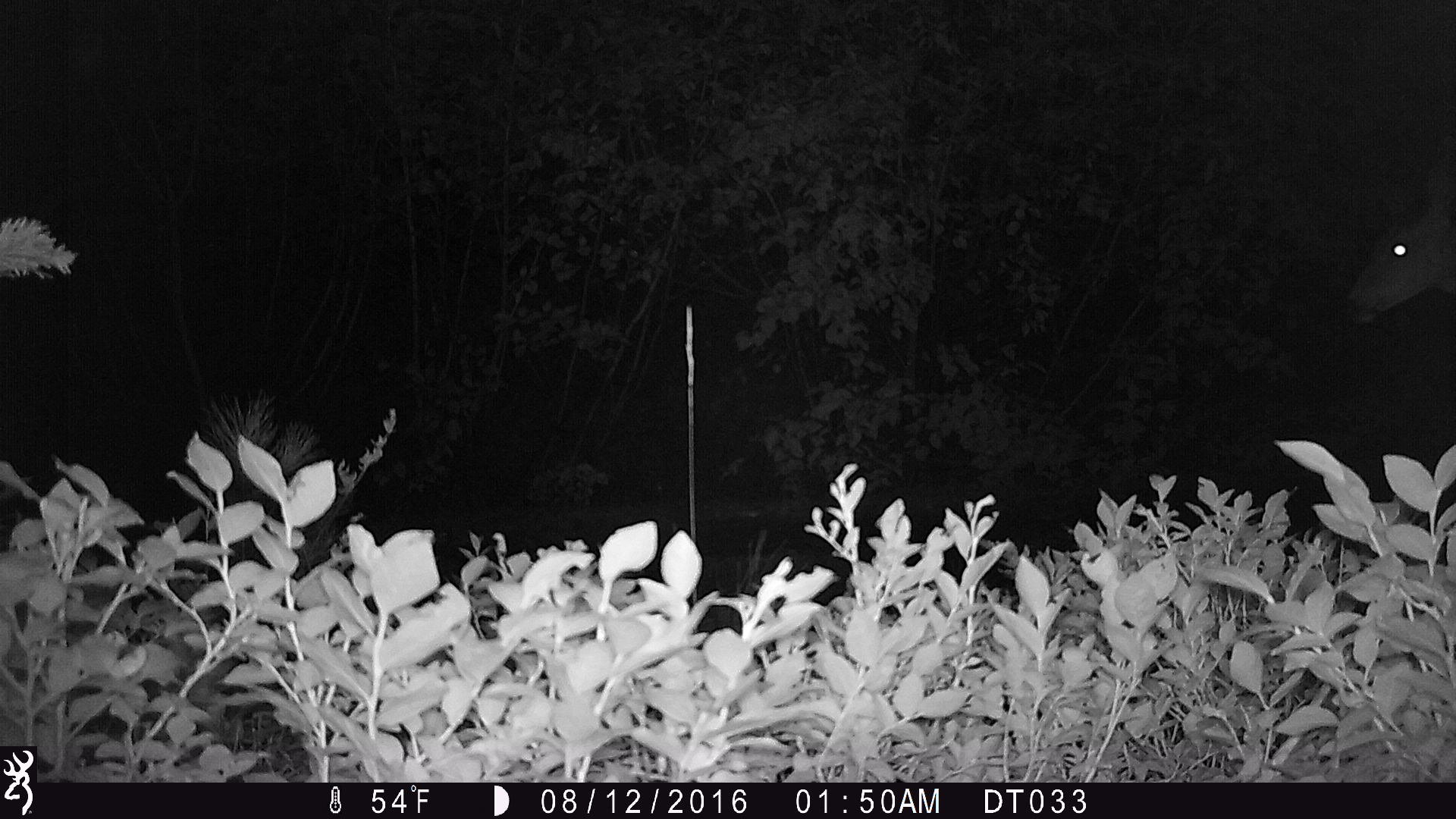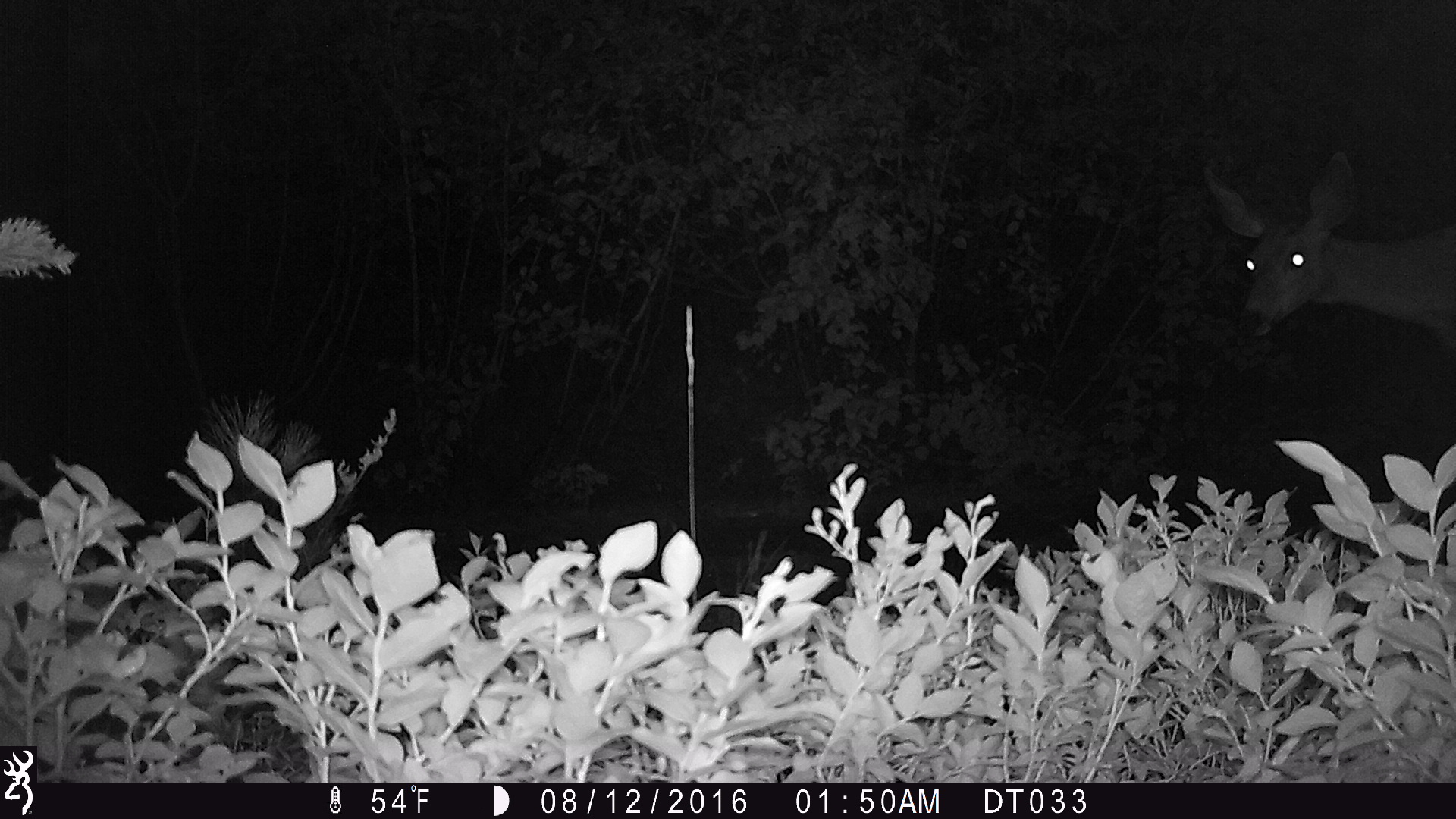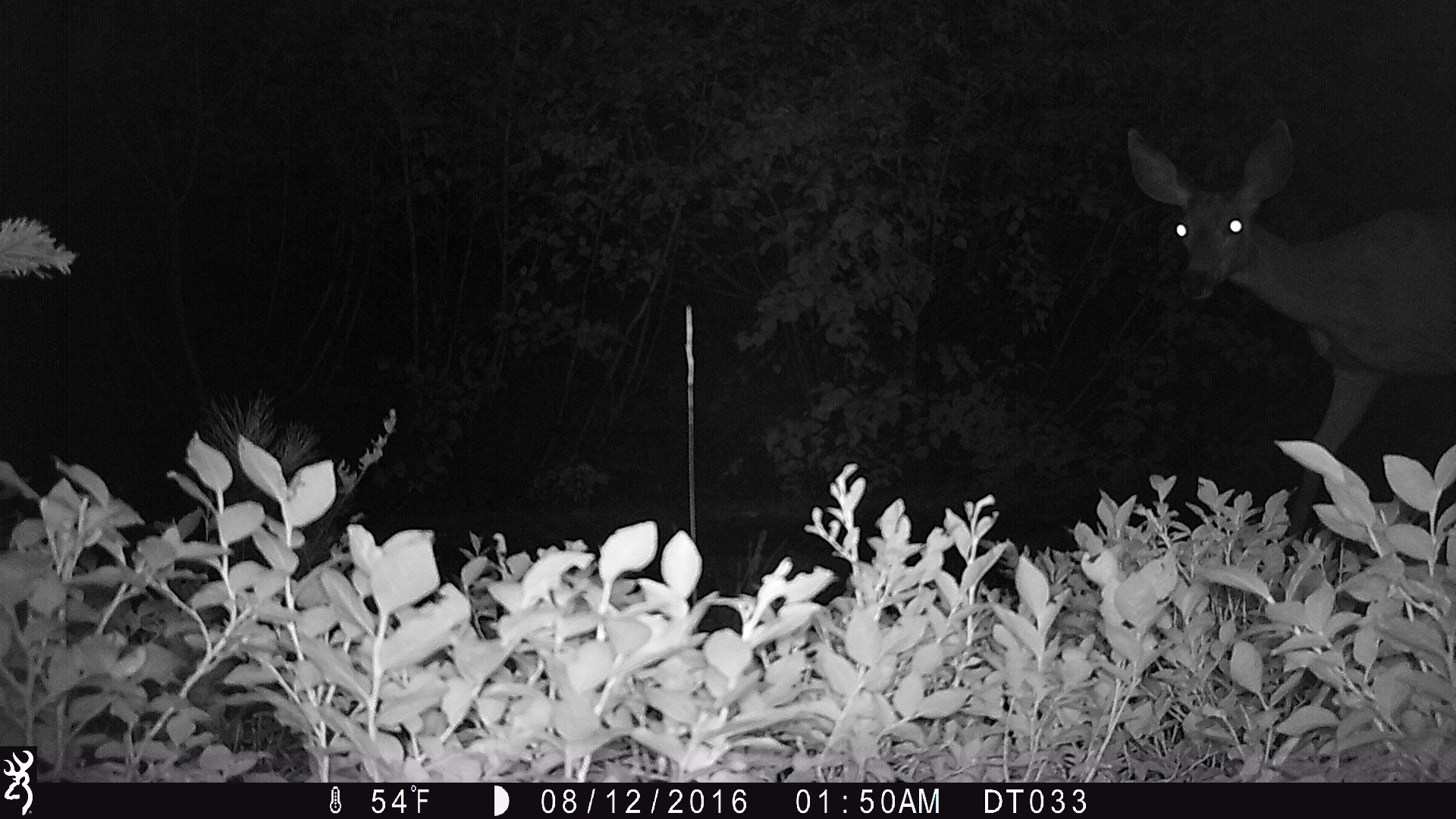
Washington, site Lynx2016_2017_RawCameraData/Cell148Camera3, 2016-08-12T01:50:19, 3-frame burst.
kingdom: Animalia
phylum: Chordata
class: Mammalia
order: Artiodactyla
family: Cervidae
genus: Odocoileus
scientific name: Odocoileus hemionus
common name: mule deer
Odocoileus hemionus (mule deer). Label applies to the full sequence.